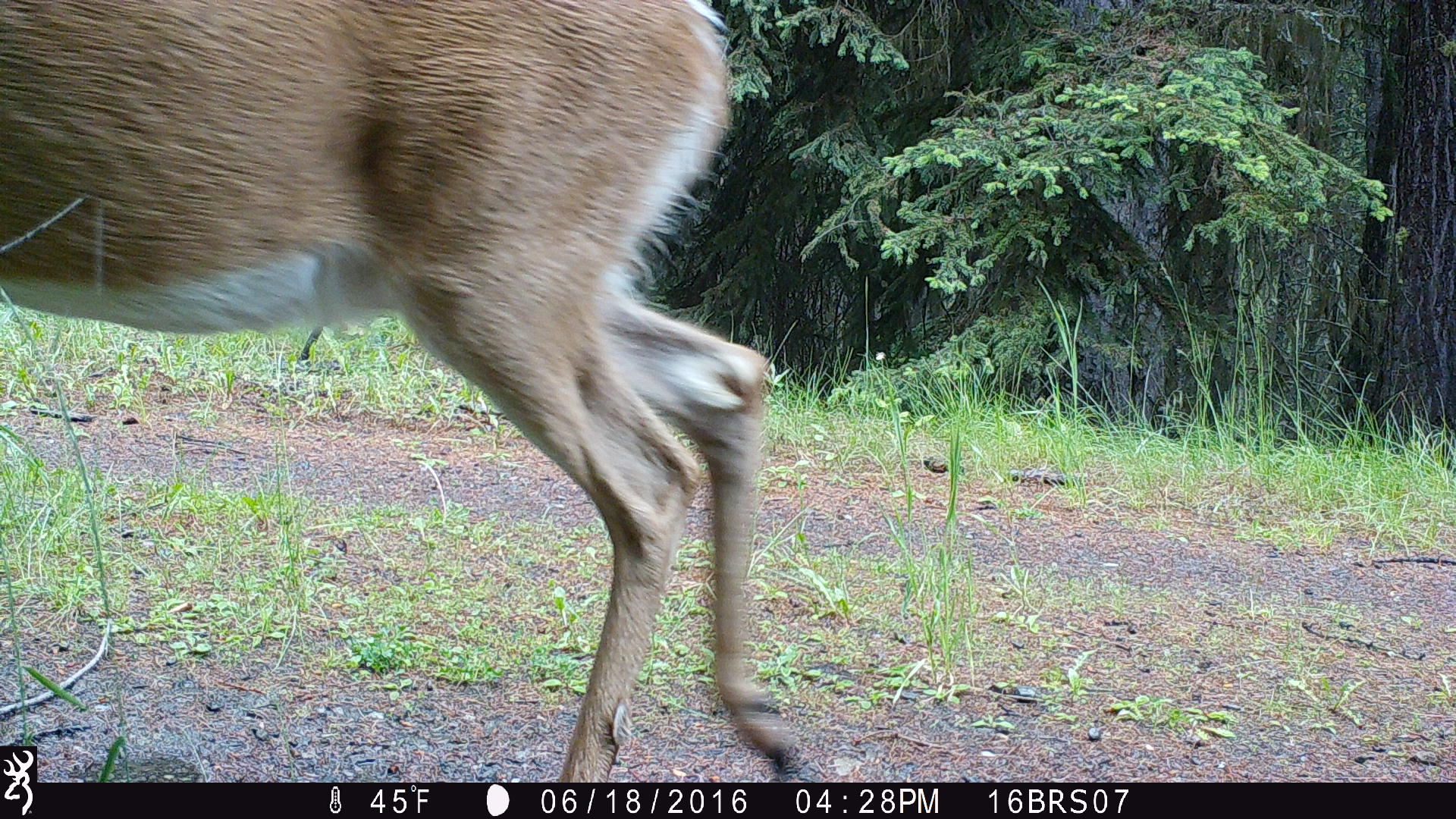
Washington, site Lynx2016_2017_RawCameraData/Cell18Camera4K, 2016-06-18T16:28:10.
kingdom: Animalia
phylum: Chordata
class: Mammalia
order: Artiodactyla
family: Cervidae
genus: Odocoileus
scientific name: Odocoileus virginianus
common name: white-tailed deer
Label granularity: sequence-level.